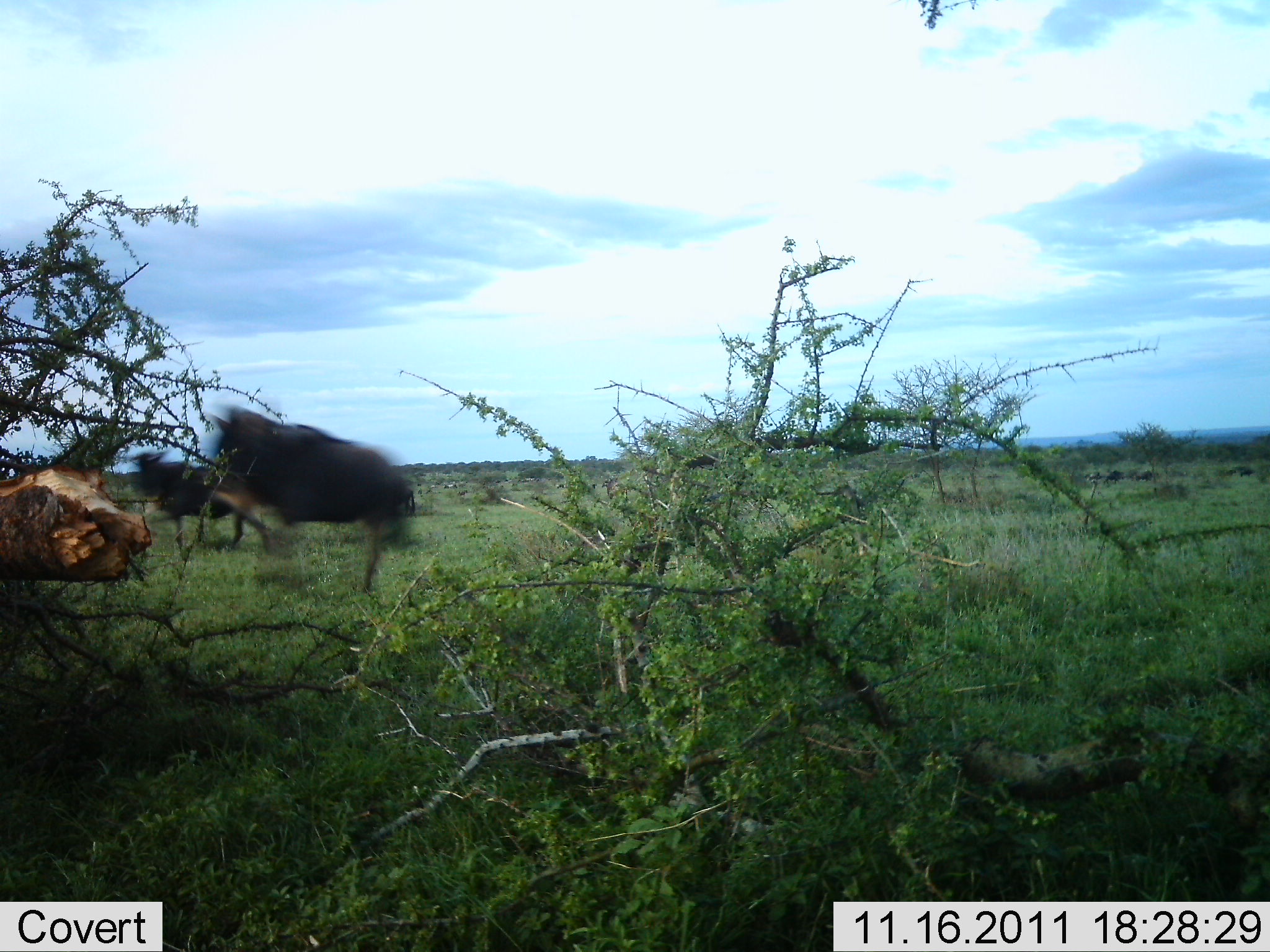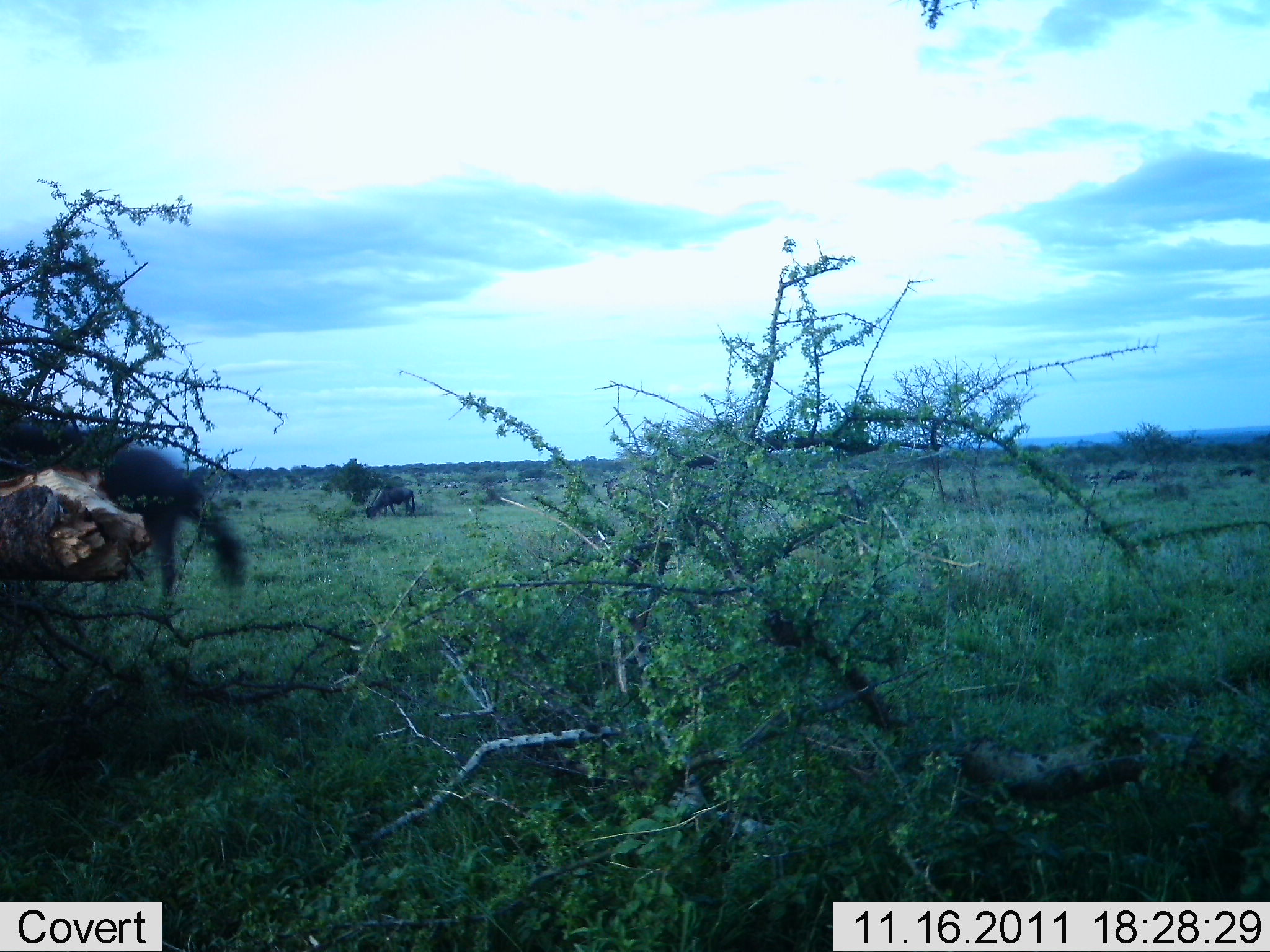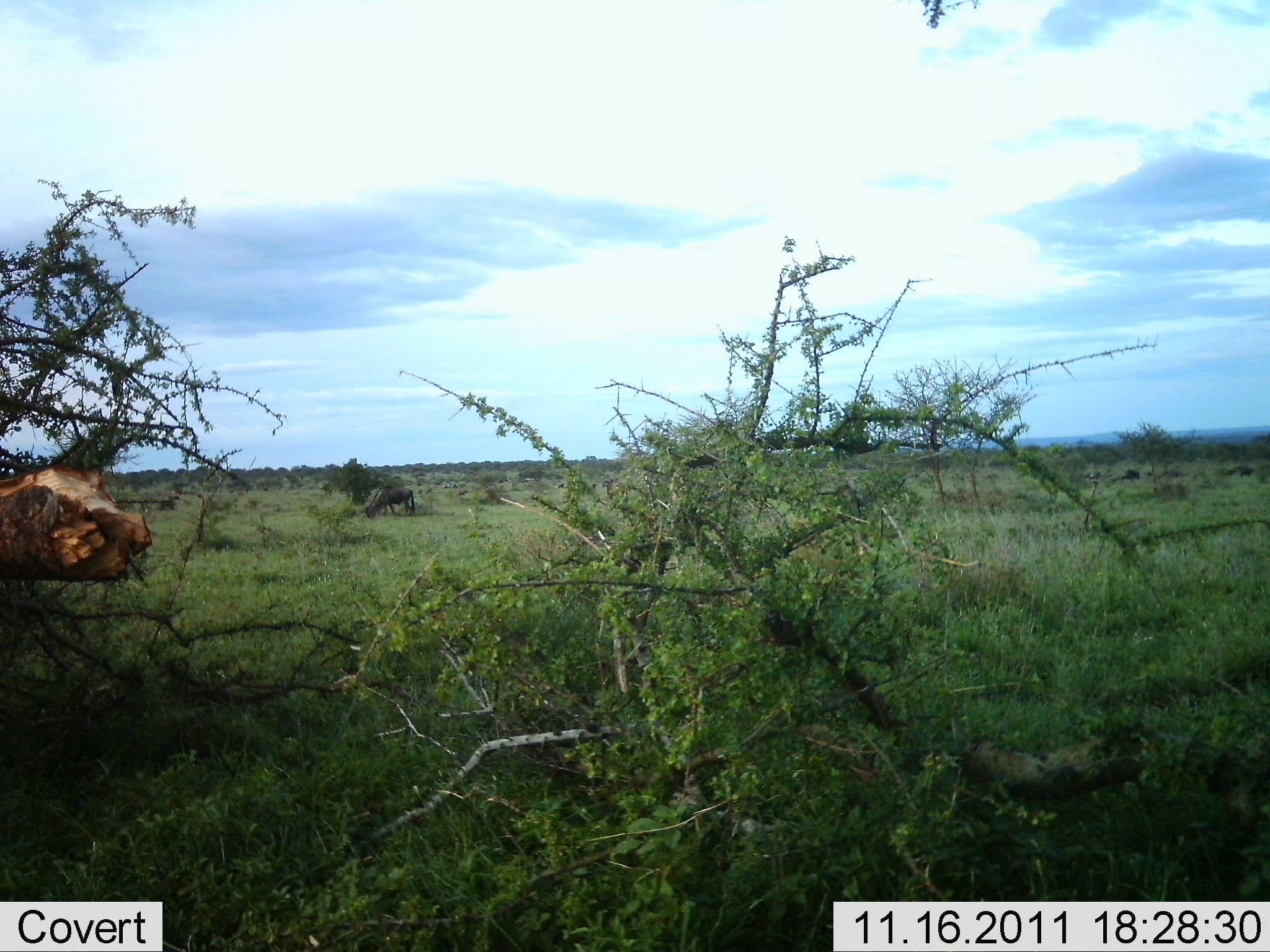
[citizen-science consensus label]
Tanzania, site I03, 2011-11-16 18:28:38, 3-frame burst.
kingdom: Animalia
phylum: Chordata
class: Mammalia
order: Artiodactyla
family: Bovidae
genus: Connochaetes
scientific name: Connochaetes taurinus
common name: blue wildebeest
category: wildebeest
Wildebeest (blue wildebeest) (Connochaetes taurinus), count 3. Behavior (volunteer vote fractions): standing 9%, resting 0%, moving 100%, interacting 0%. Young present (vote fraction): 0%. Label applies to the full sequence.